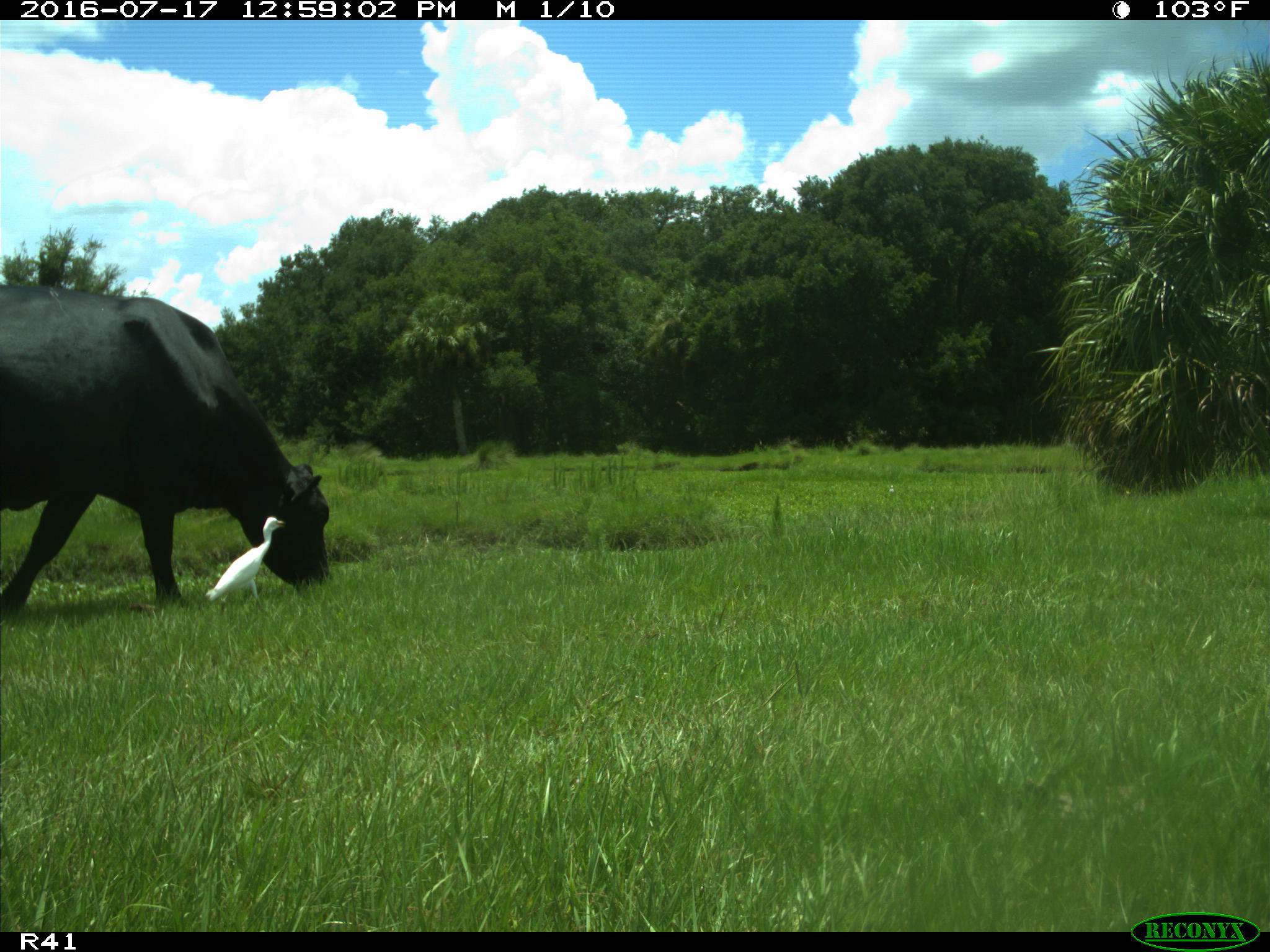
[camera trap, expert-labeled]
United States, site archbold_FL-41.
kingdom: Animalia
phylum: Chordata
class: Mammalia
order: Artiodactyla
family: Bovidae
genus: Bos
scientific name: Bos taurus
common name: domestic cow